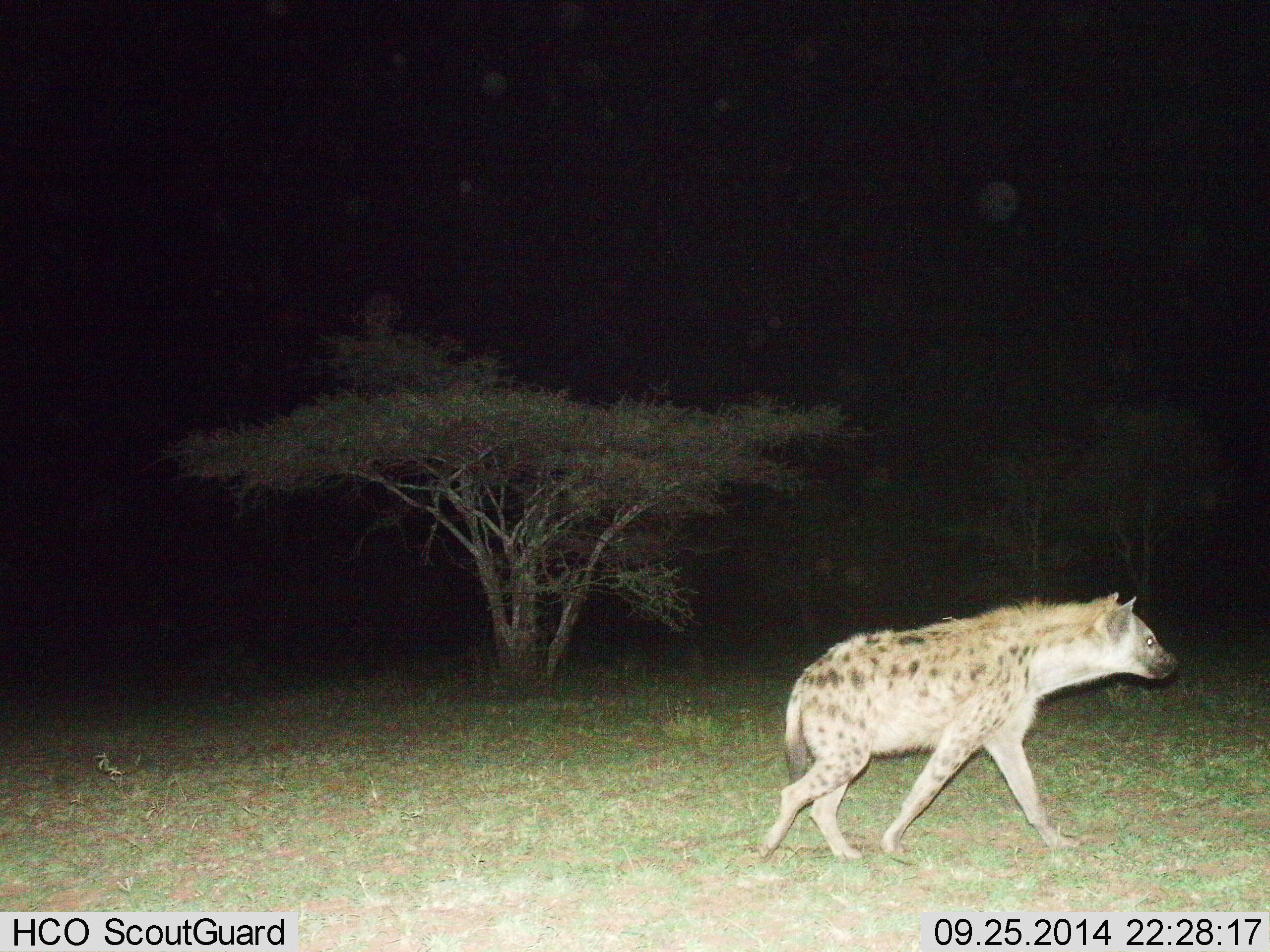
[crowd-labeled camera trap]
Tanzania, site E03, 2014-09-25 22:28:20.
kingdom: Animalia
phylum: Chordata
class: Mammalia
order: Carnivora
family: Hyaenidae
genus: Crocuta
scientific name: Crocuta crocuta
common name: spotted hyena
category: hyenaspotted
Hyenaspotted (spotted hyena) (Crocuta crocuta), count 1. Behavior (volunteer vote fractions): standing 0%, resting 0%, moving 100%, interacting 0%. Young present (vote fraction): 0%. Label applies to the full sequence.